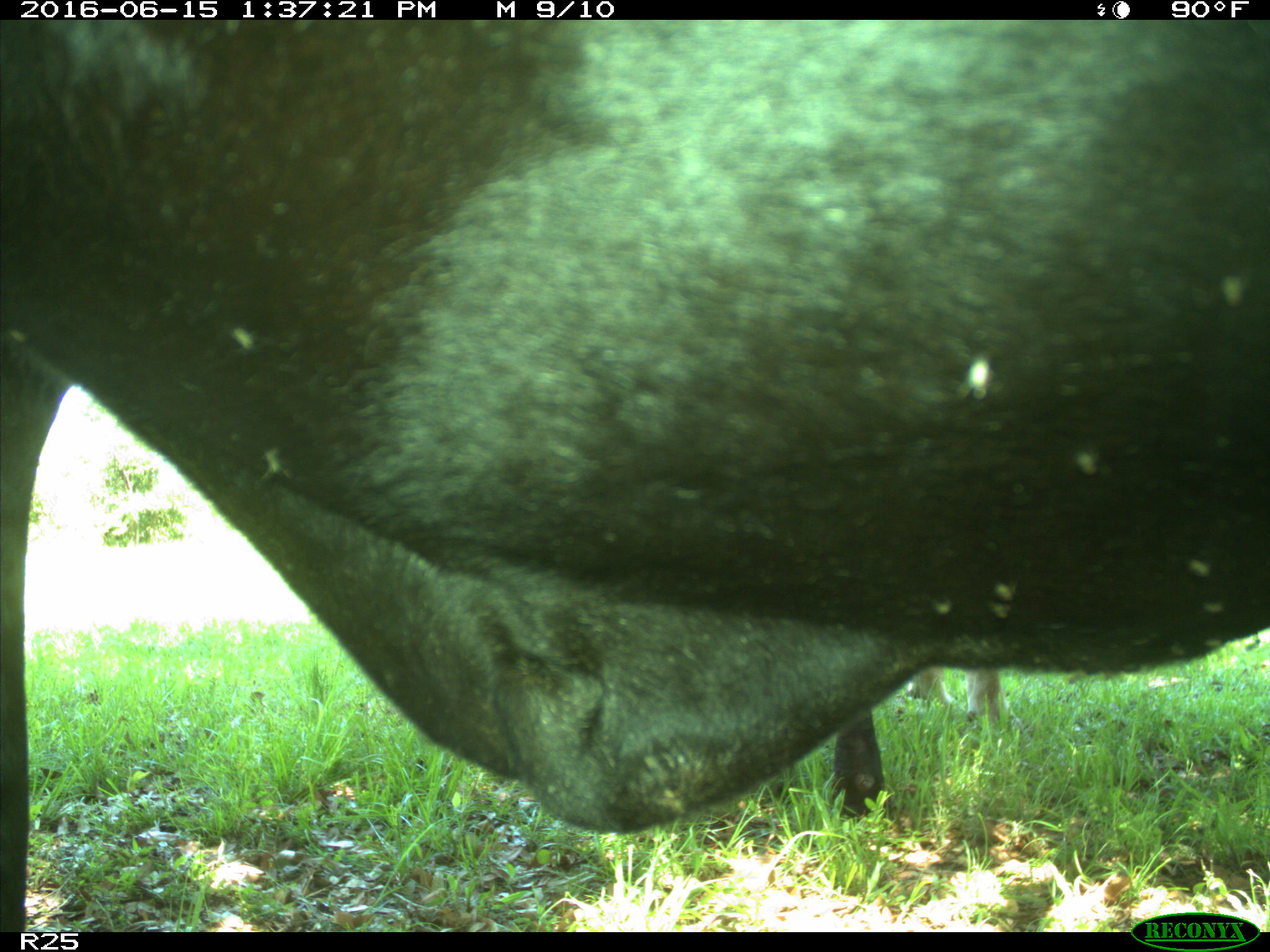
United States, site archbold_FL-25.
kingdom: Animalia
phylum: Chordata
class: Mammalia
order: Artiodactyla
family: Bovidae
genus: Bos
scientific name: Bos taurus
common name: domestic cow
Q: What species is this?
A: Bos taurus (domestic cow).